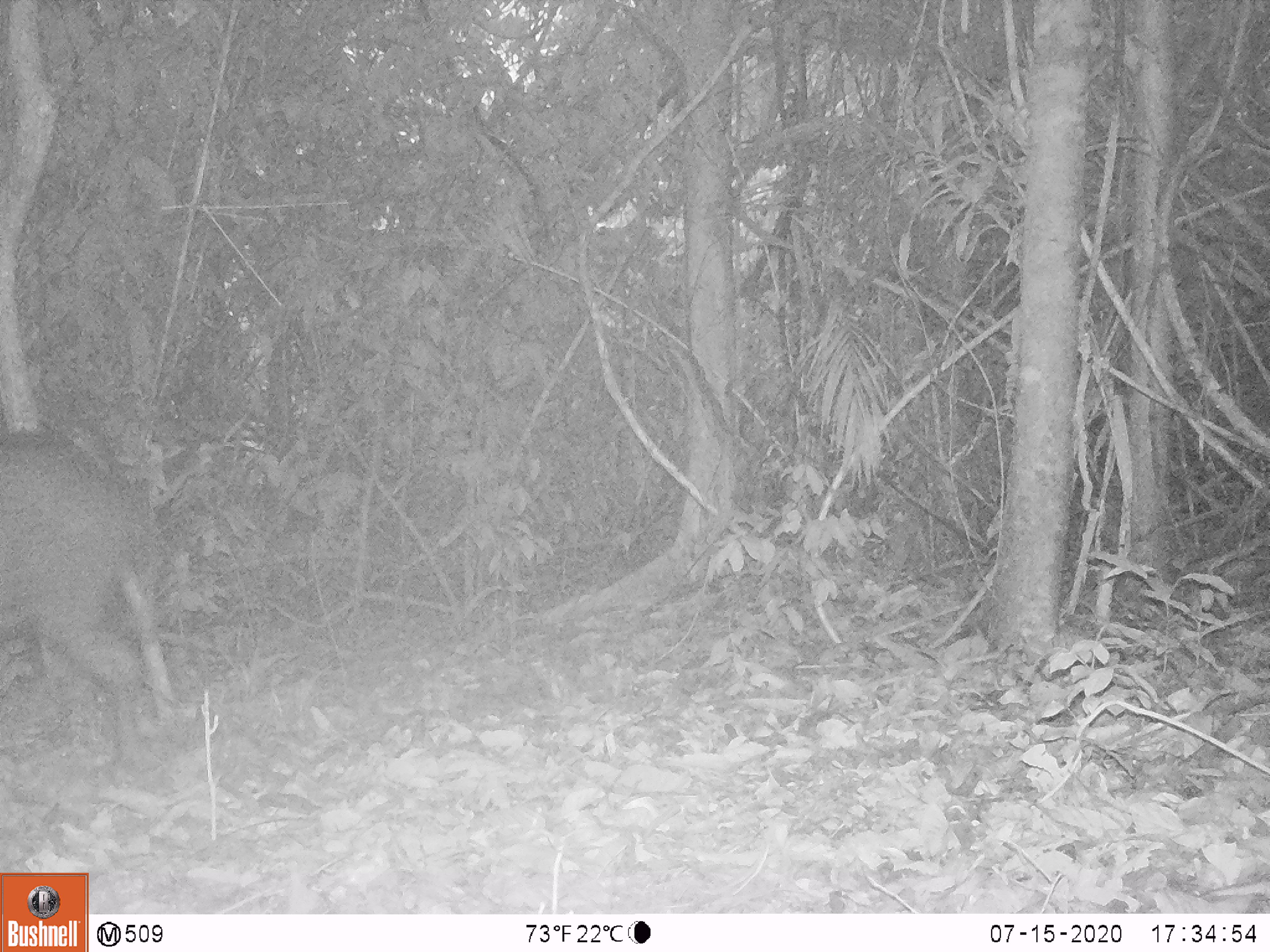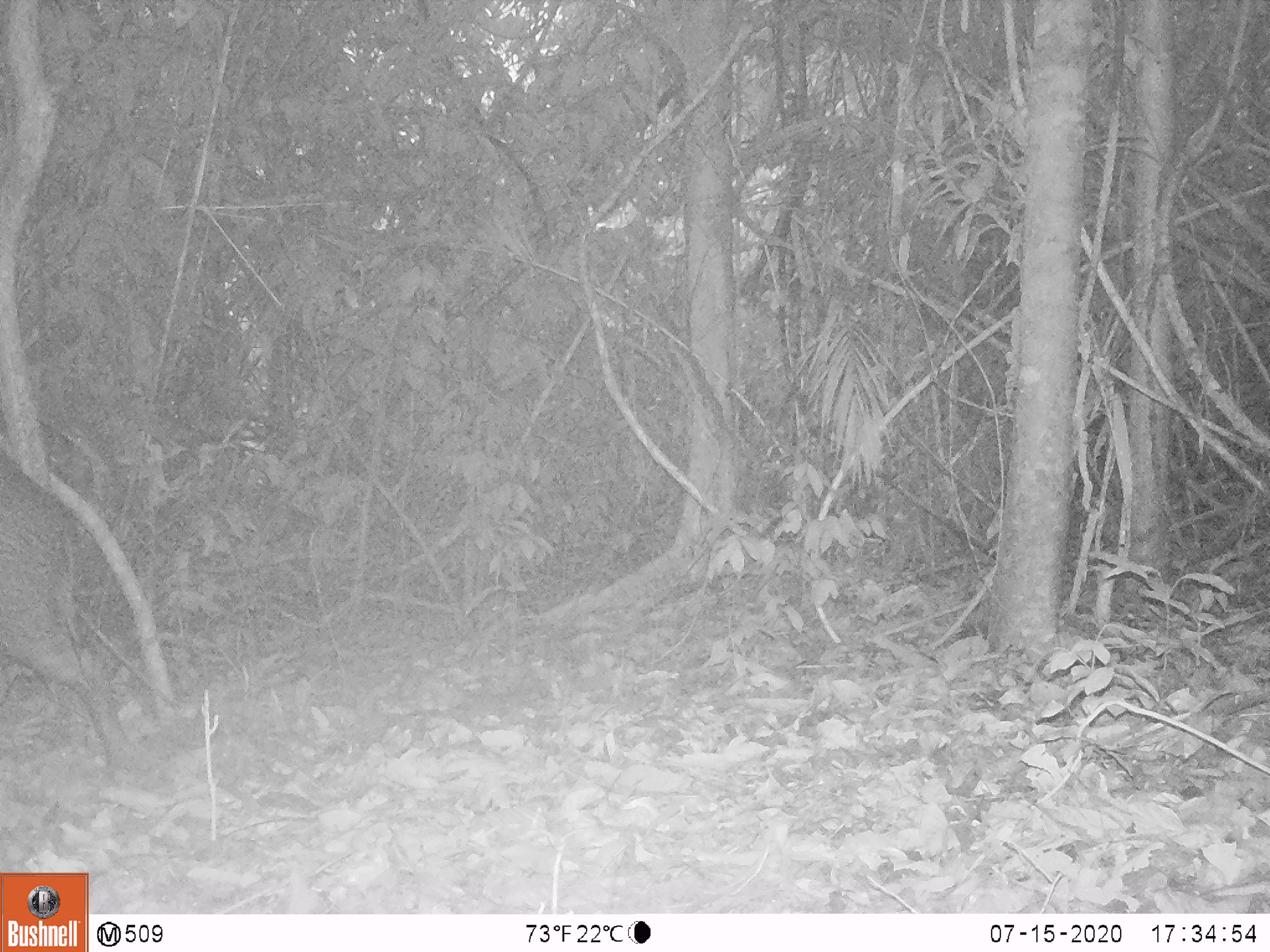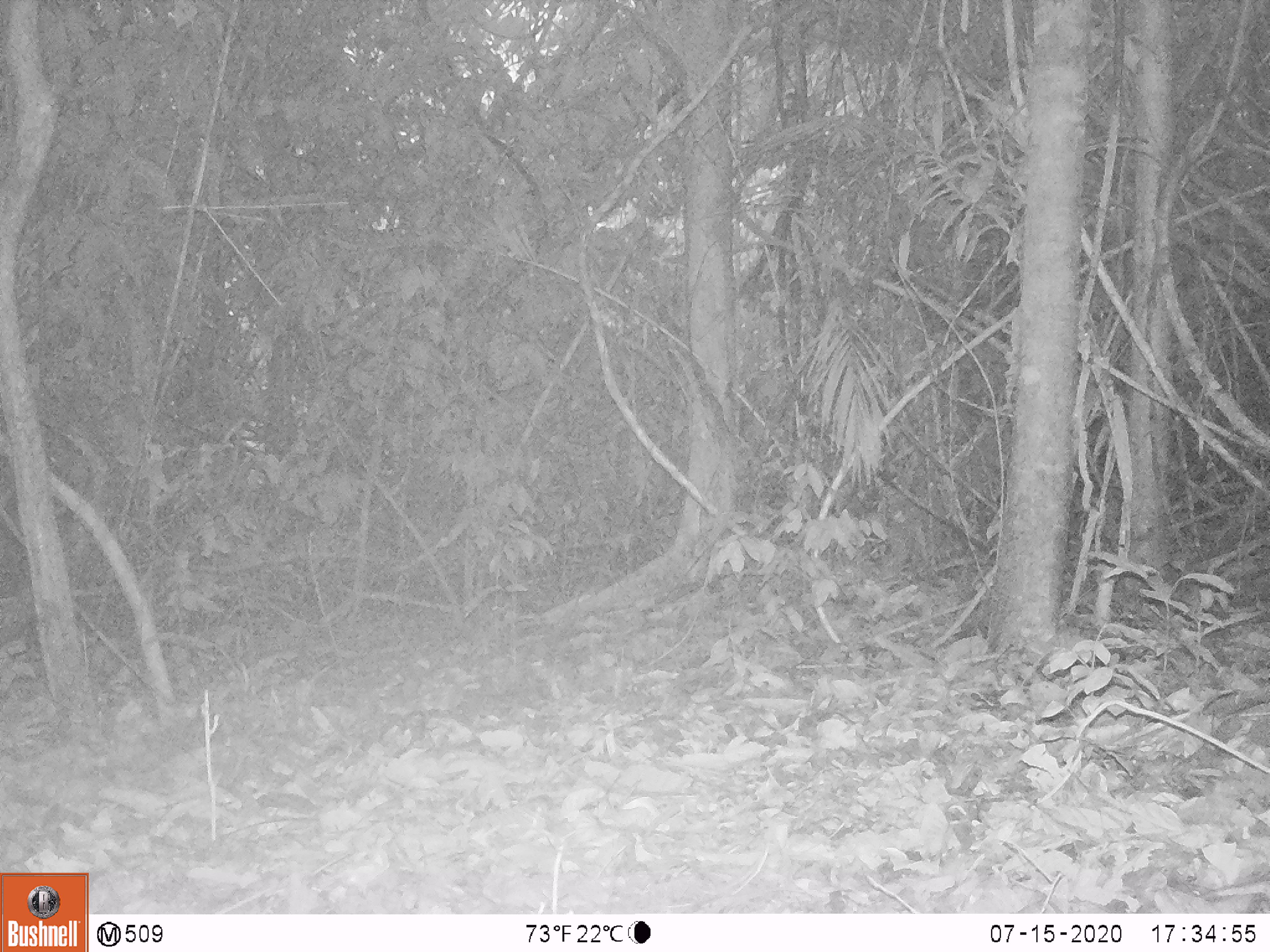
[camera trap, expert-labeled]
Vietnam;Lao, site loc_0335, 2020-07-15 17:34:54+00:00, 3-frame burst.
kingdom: Animalia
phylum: Chordata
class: Mammalia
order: Artiodactyla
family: Suidae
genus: Sus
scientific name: Sus scrofa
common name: eurasian wild pig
Eurasian wild pig (Sus scrofa). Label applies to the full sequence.